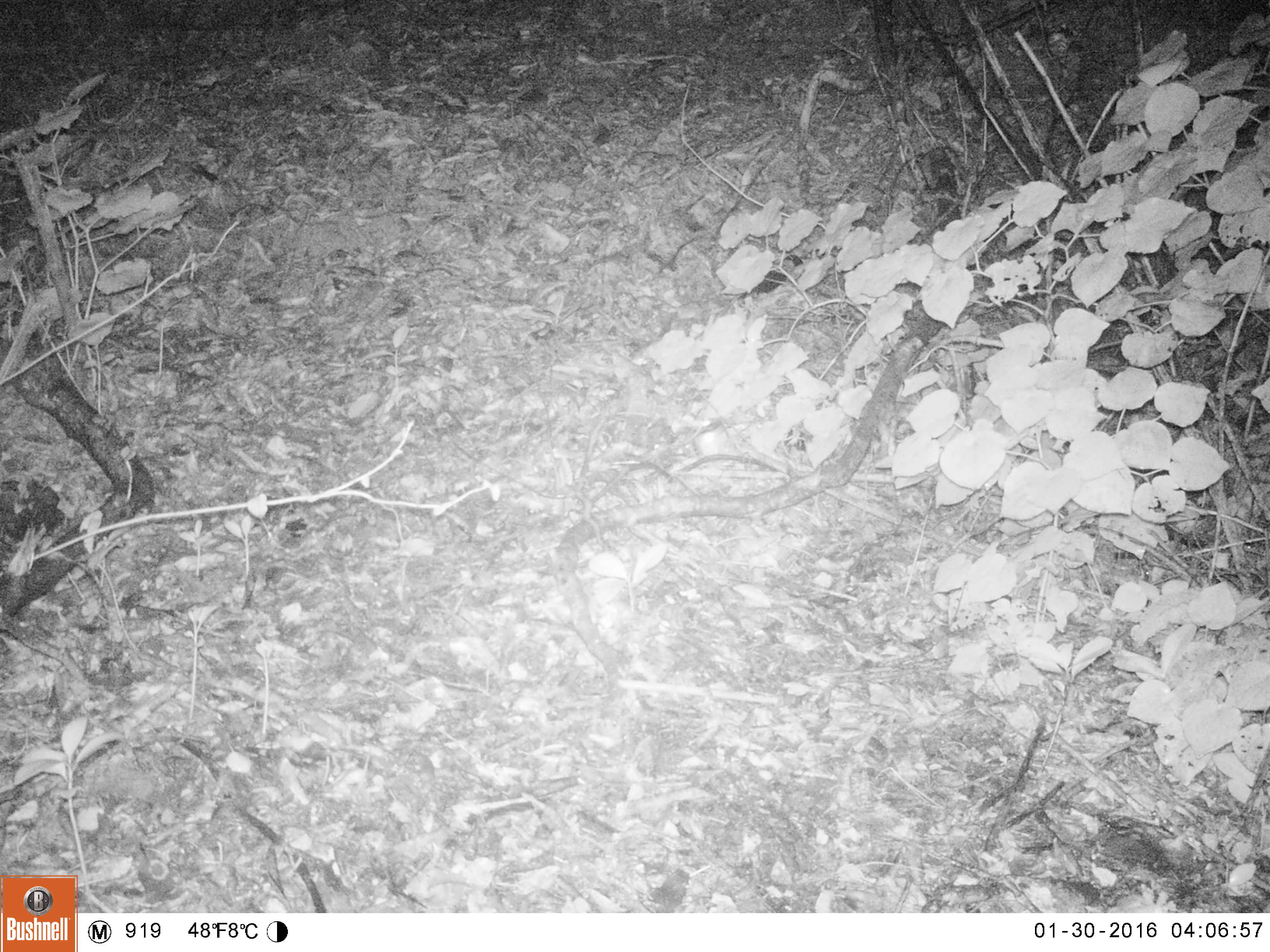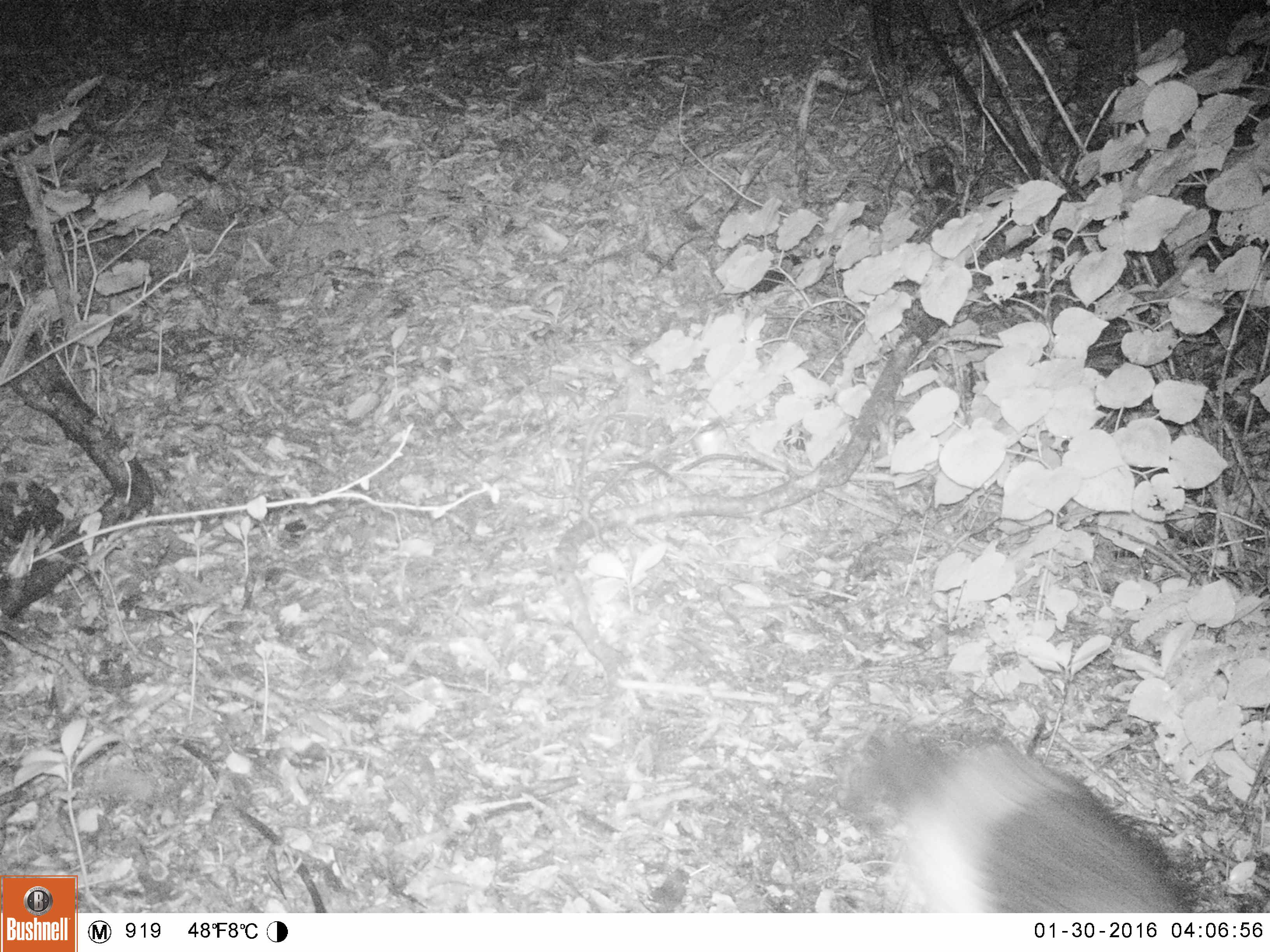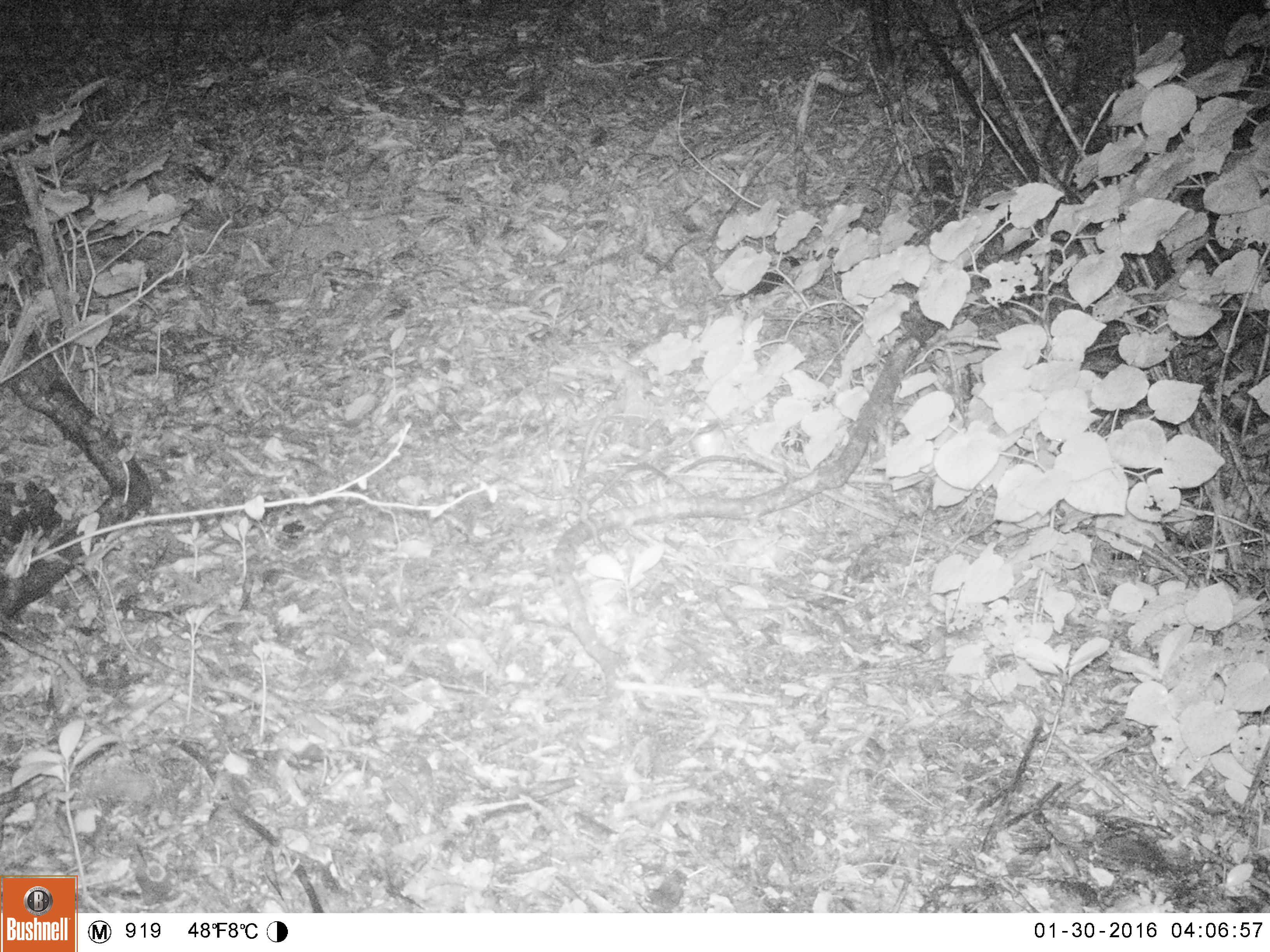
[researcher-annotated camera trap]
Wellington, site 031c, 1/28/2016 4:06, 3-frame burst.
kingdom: Animalia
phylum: Chordata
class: Mammalia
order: Carnivora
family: Felidae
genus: Felis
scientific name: Felis catus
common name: cat